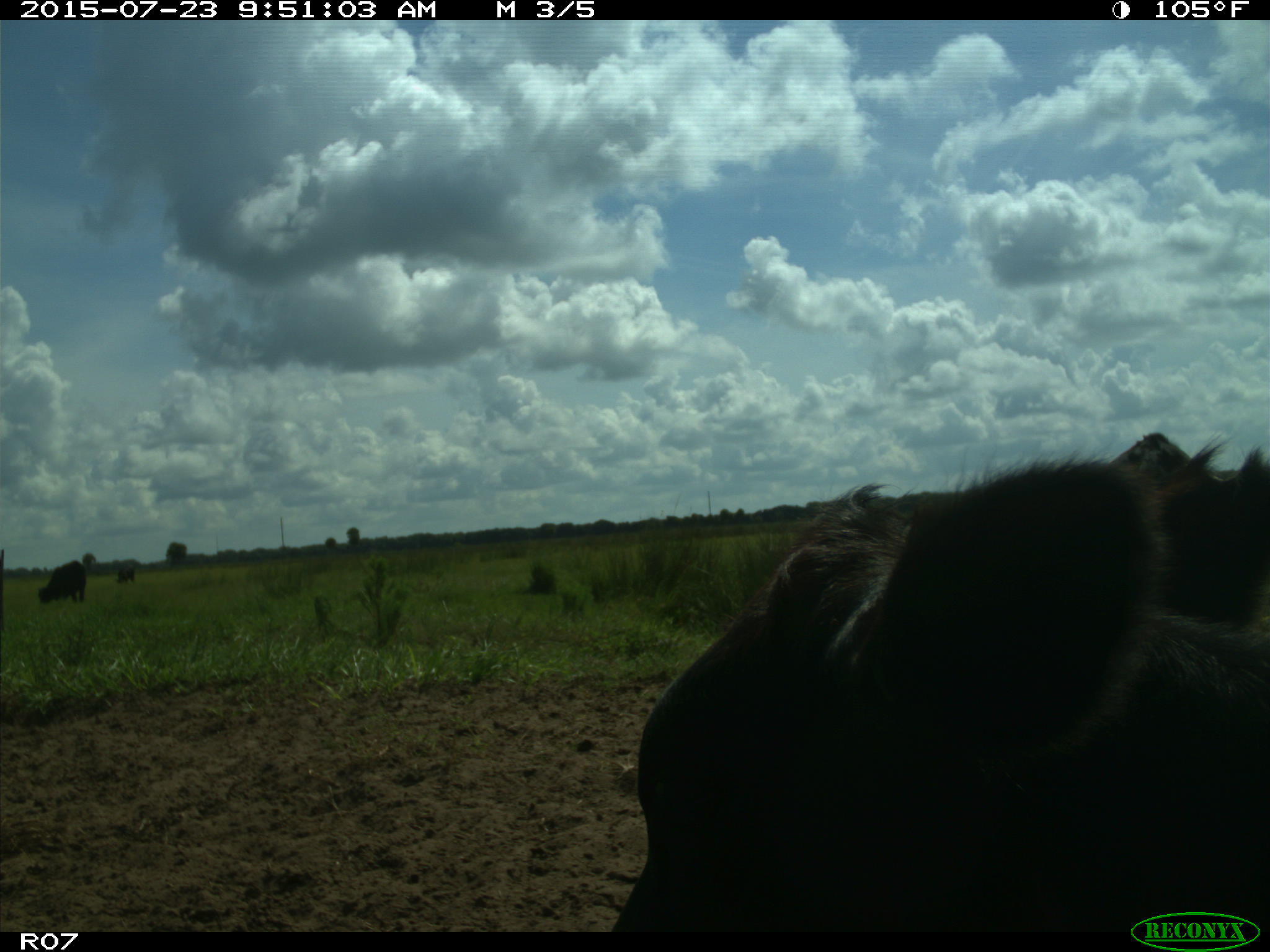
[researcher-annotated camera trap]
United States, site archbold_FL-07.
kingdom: Animalia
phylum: Chordata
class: Mammalia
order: Artiodactyla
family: Bovidae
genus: Bos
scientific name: Bos taurus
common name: domestic cow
Bos taurus (domestic cow).